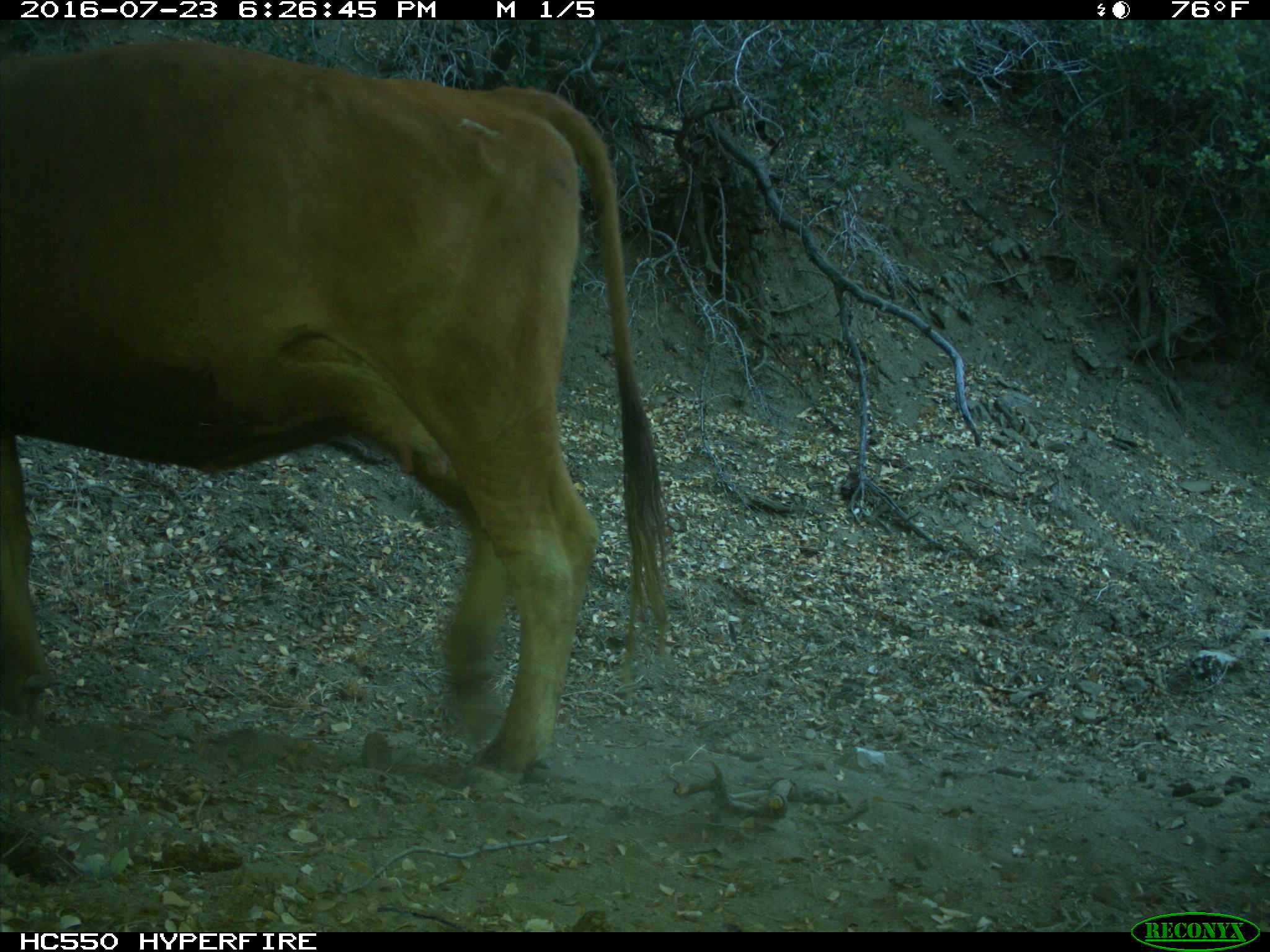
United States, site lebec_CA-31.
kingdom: Animalia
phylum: Chordata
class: Mammalia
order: Artiodactyla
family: Bovidae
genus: Bos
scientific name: Bos taurus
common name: domestic cow